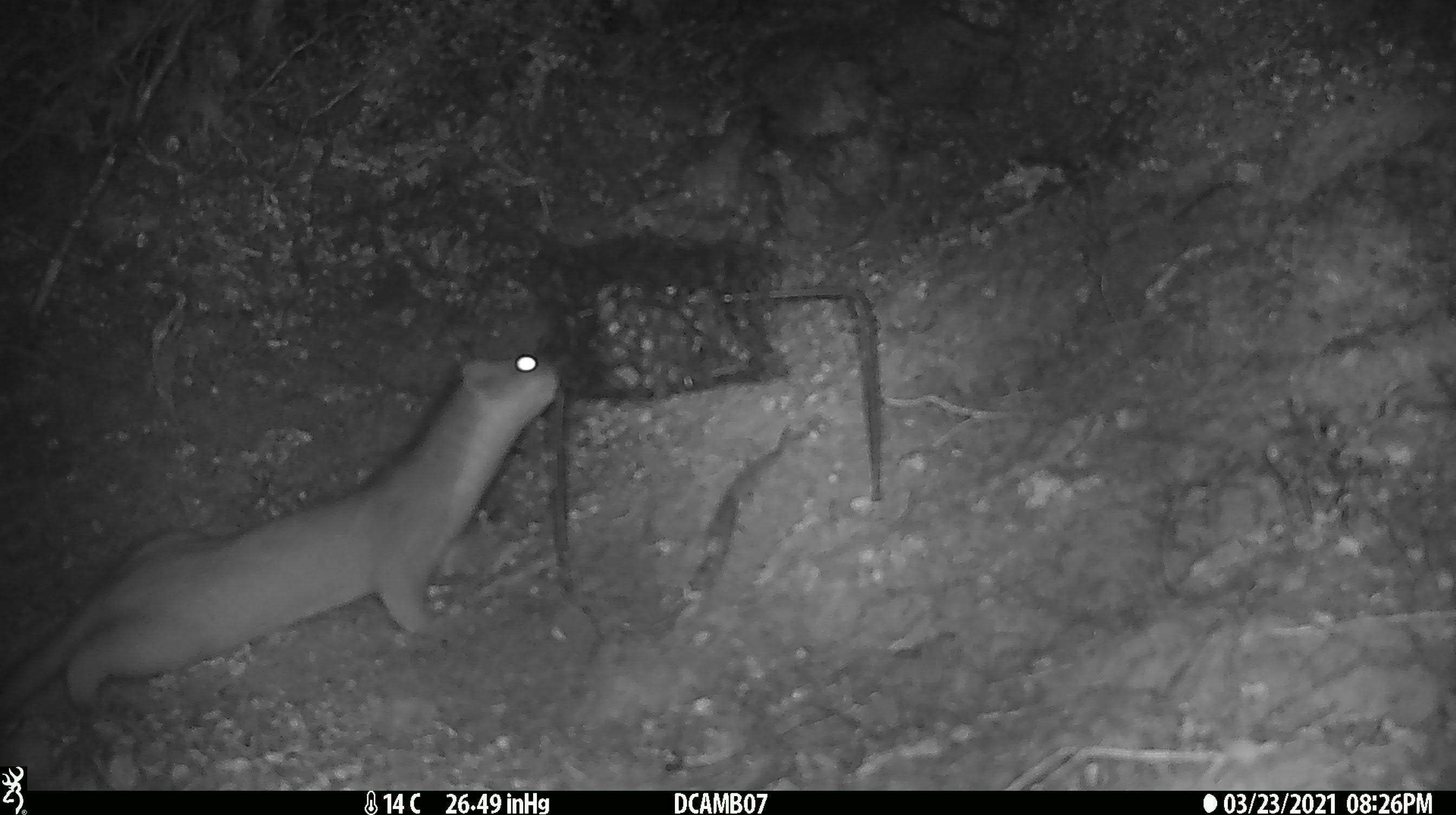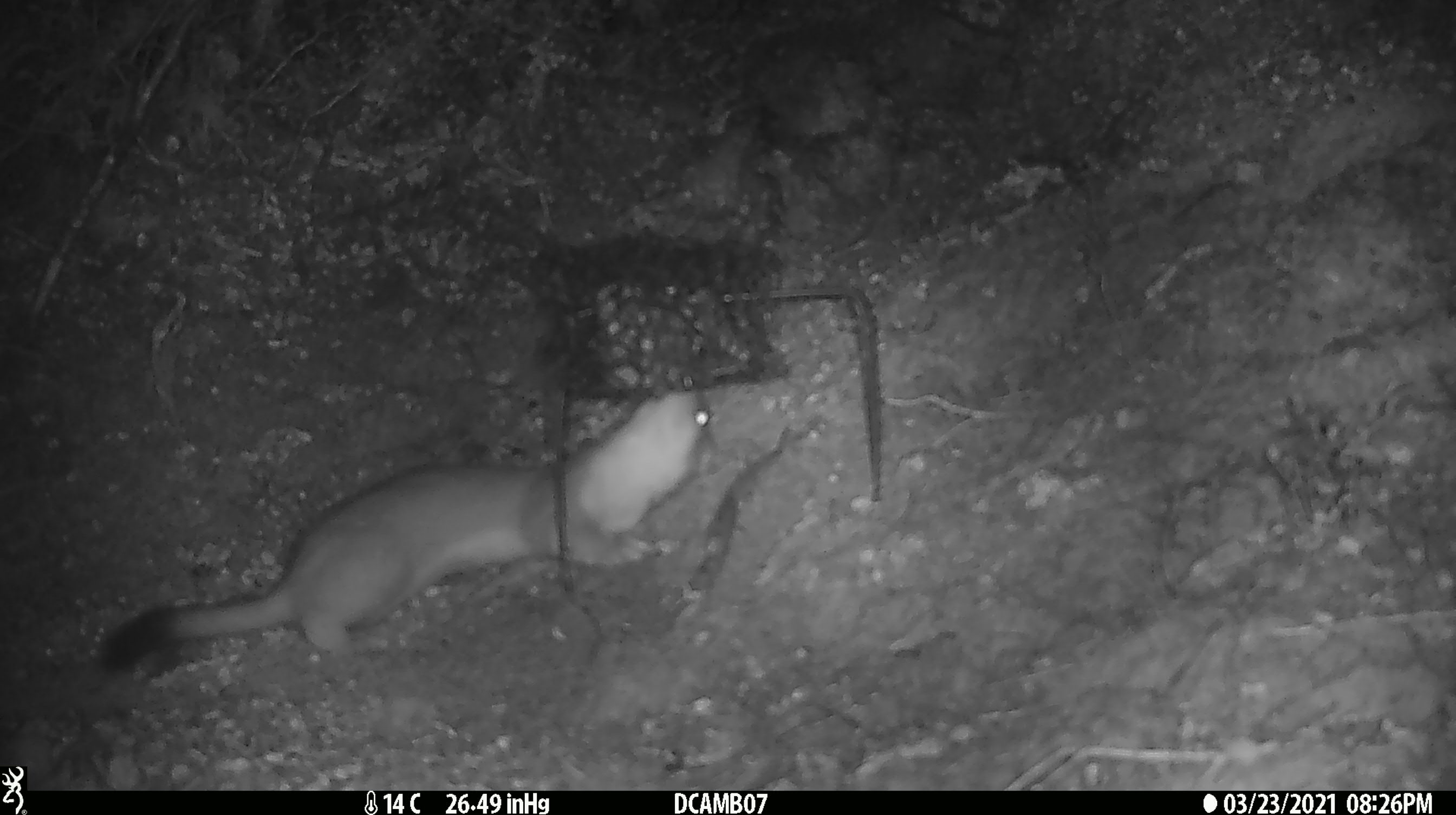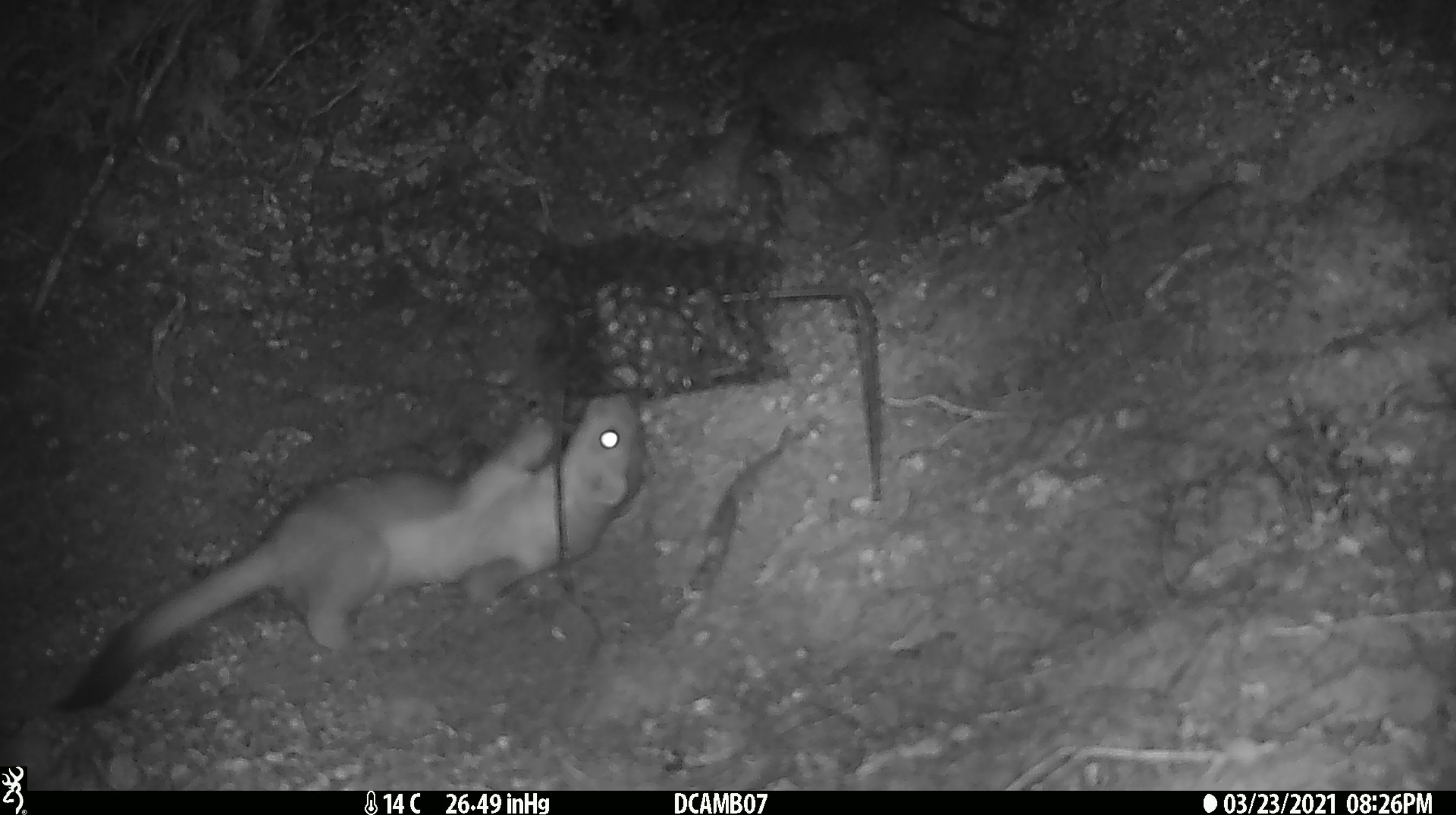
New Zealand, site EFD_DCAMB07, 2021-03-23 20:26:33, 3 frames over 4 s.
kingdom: Animalia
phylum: Chordata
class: Mammalia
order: Carnivora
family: Mustelidae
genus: Mustela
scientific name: Mustela erminea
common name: stoat